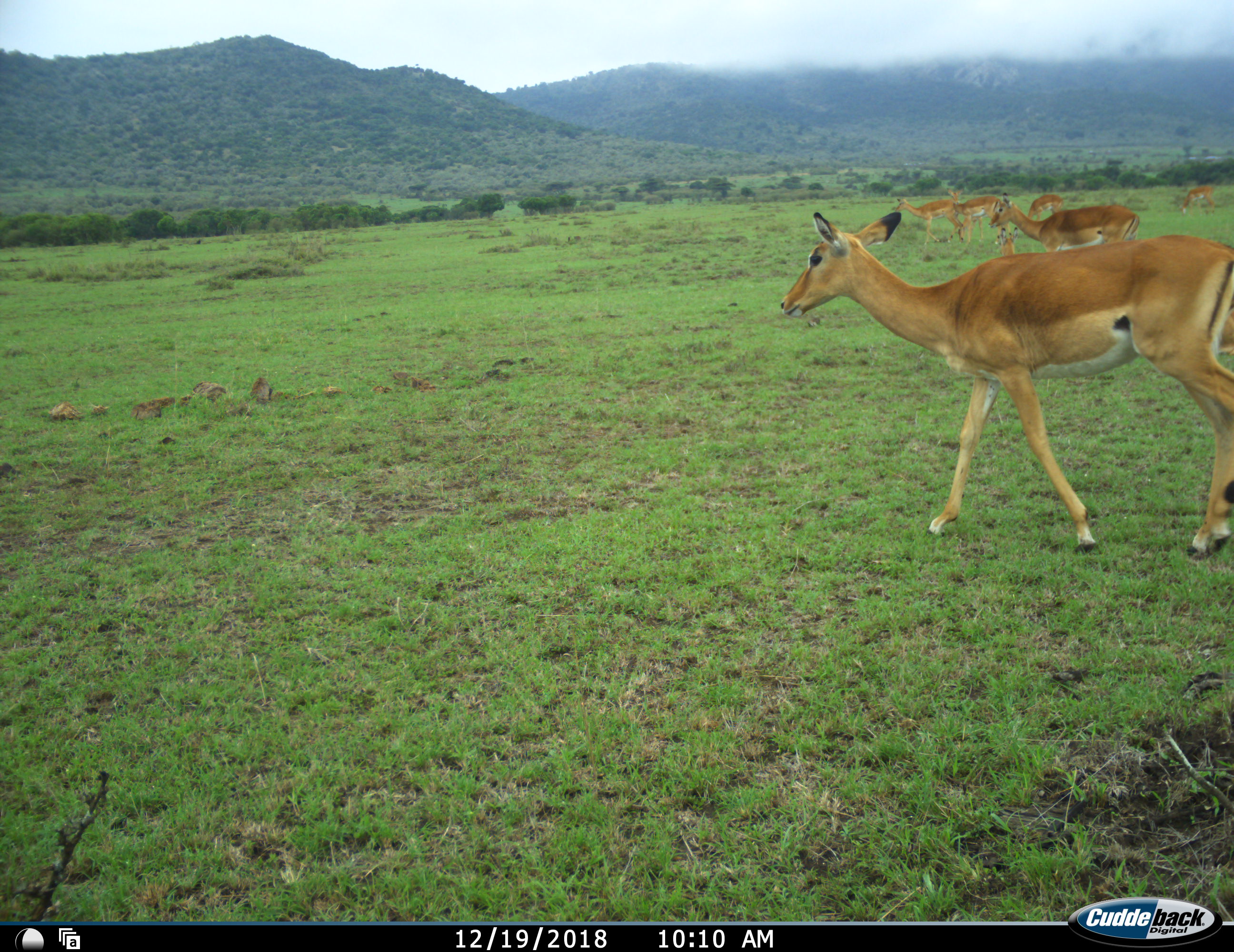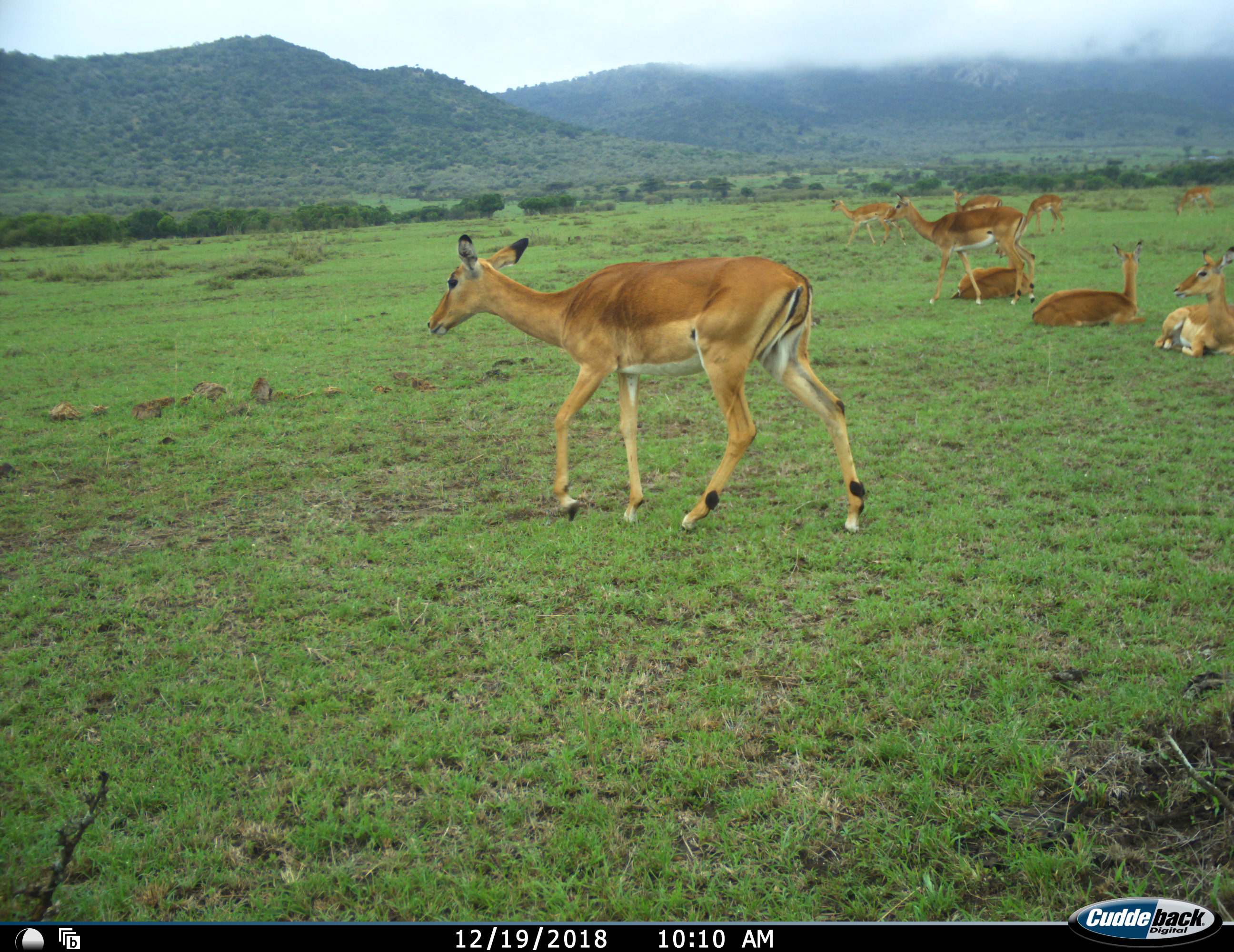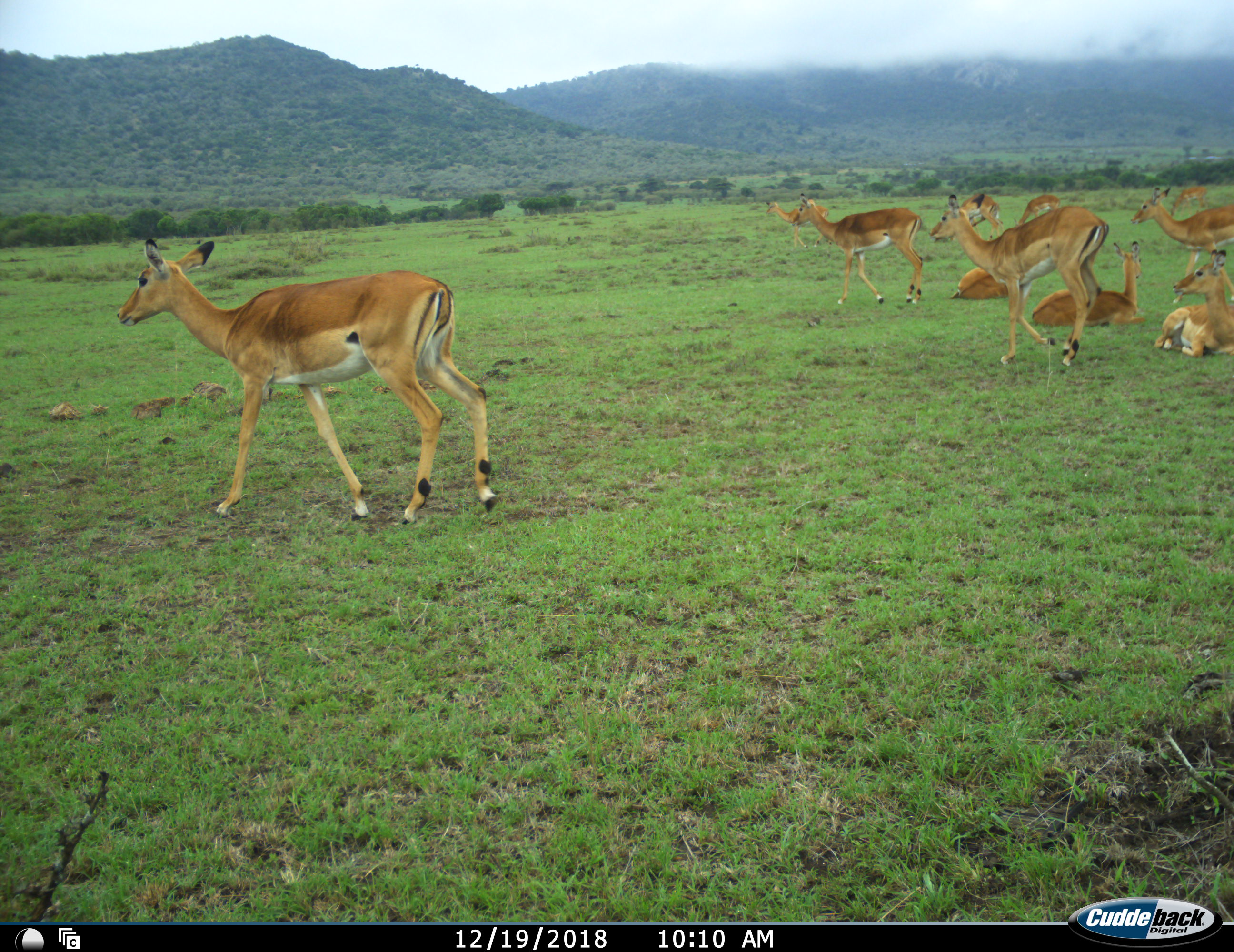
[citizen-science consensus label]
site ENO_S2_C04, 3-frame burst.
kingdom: Animalia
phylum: Chordata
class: Mammalia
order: Artiodactyla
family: Bovidae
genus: Aepyceros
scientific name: Aepyceros melampus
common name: impala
Impala (Aepyceros melampus), count 11-50. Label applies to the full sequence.